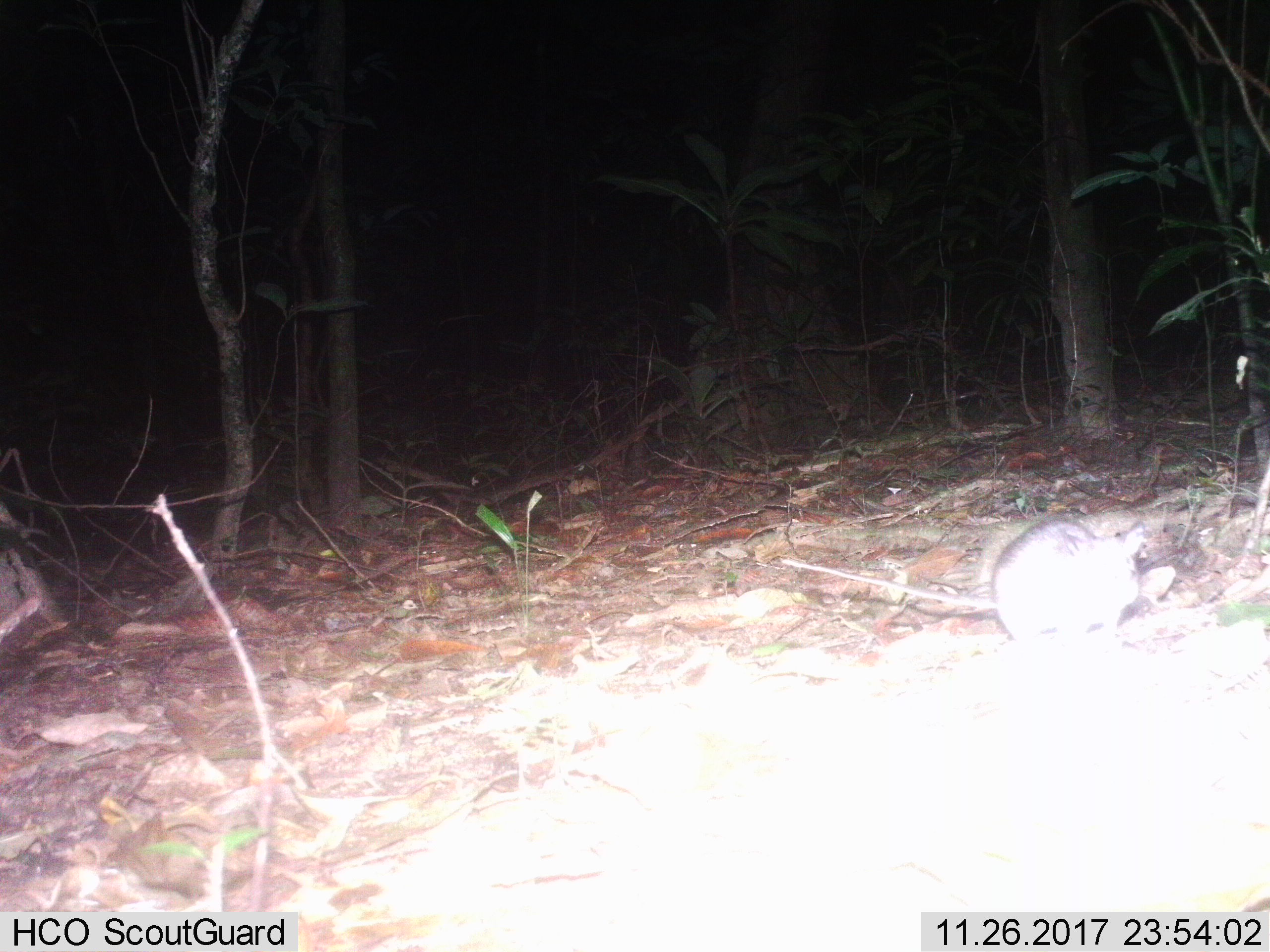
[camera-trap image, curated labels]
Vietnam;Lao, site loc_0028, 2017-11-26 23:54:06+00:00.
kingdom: Animalia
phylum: Chordata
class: Mammalia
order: Rodentia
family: Muridae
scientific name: Muridae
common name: old-world mice and rats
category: unidentified murid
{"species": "unidentified murid (old-world mice and rats) (Muridae)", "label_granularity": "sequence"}